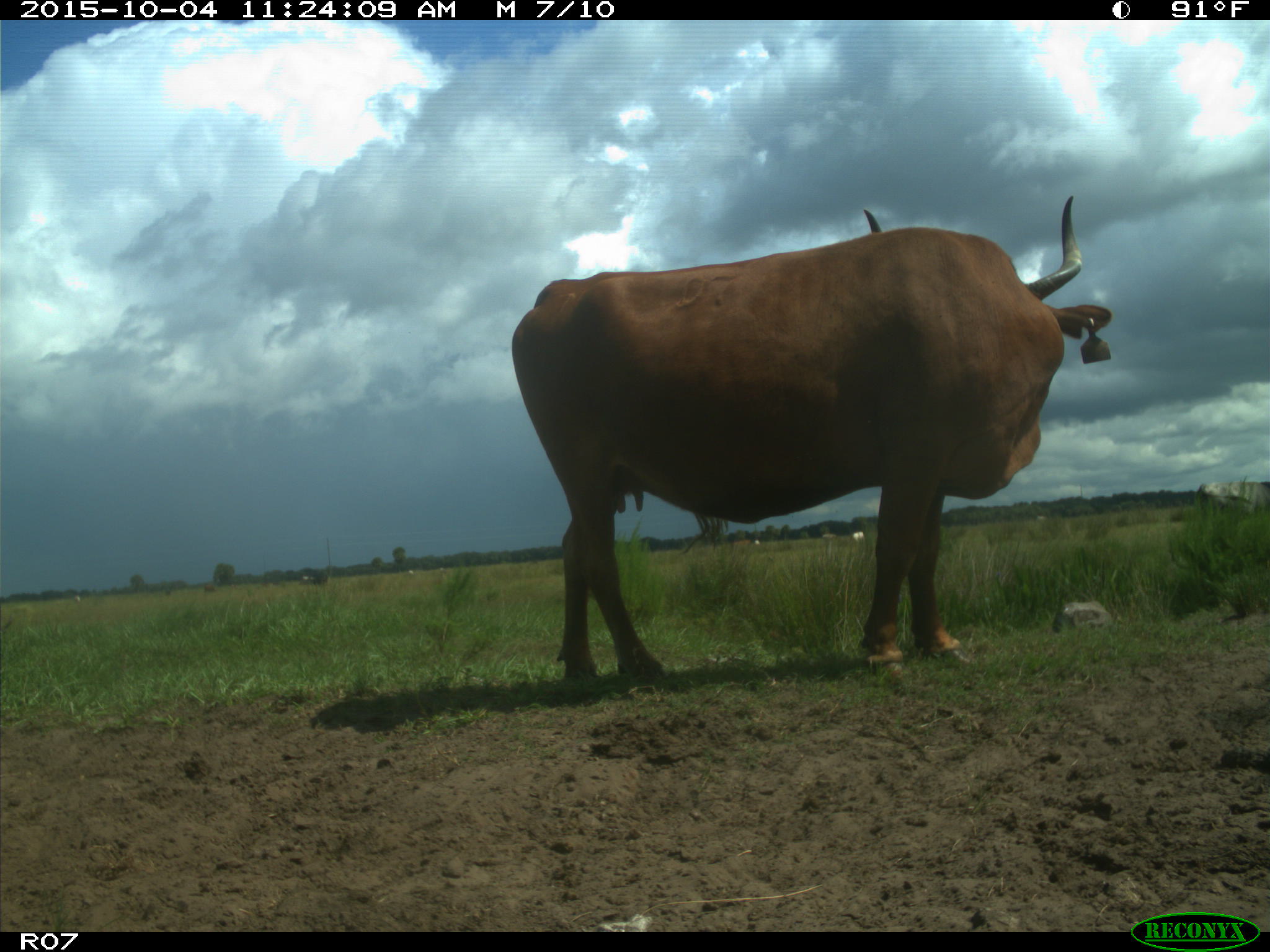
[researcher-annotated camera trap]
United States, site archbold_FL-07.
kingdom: Animalia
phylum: Chordata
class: Mammalia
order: Artiodactyla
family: Bovidae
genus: Bos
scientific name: Bos taurus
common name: domestic cow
Bos taurus (domestic cow).